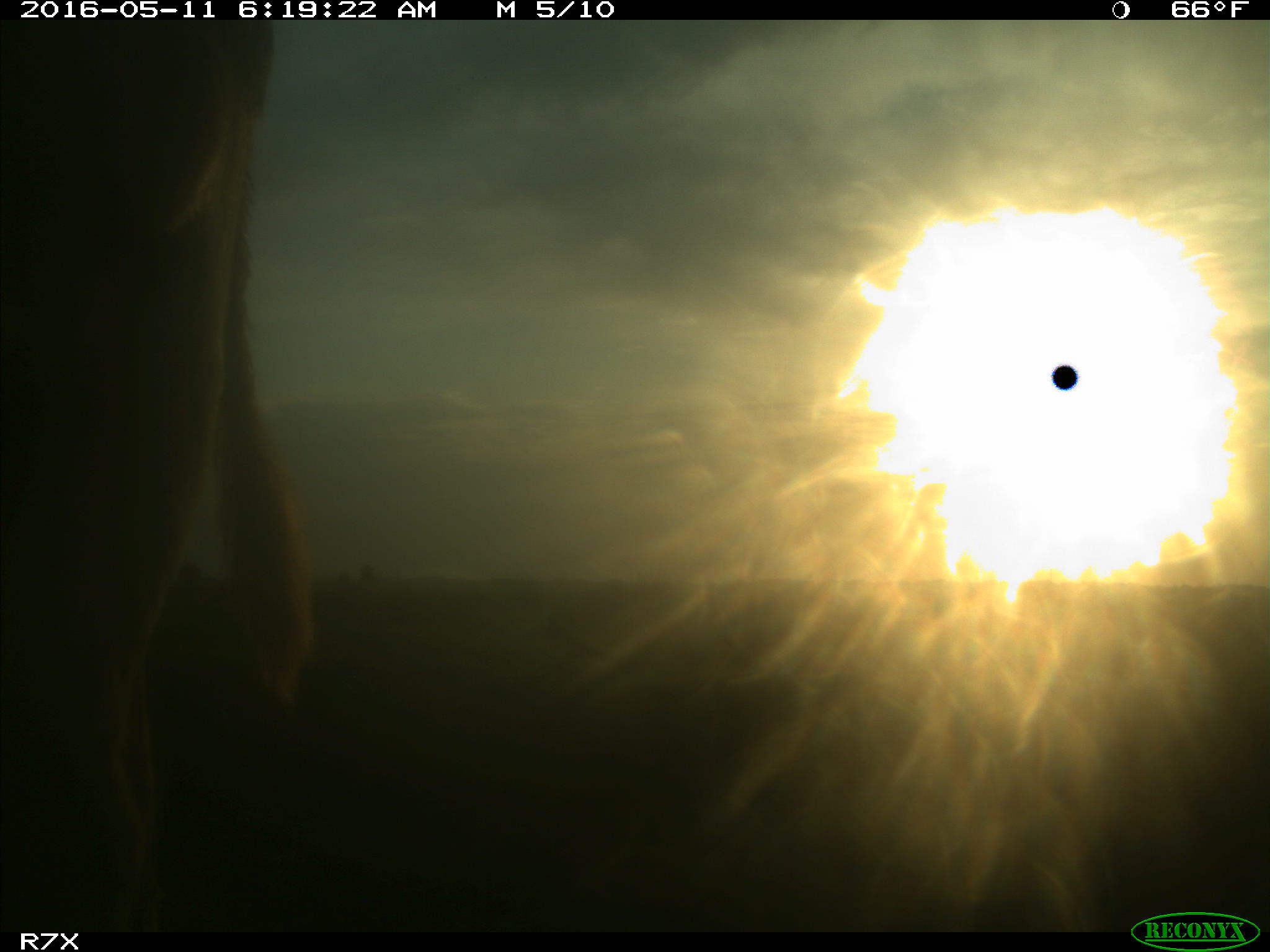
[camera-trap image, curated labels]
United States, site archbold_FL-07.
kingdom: Animalia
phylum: Chordata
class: Mammalia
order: Artiodactyla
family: Bovidae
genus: Bos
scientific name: Bos taurus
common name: domestic cow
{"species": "Bos taurus (domestic cow)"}